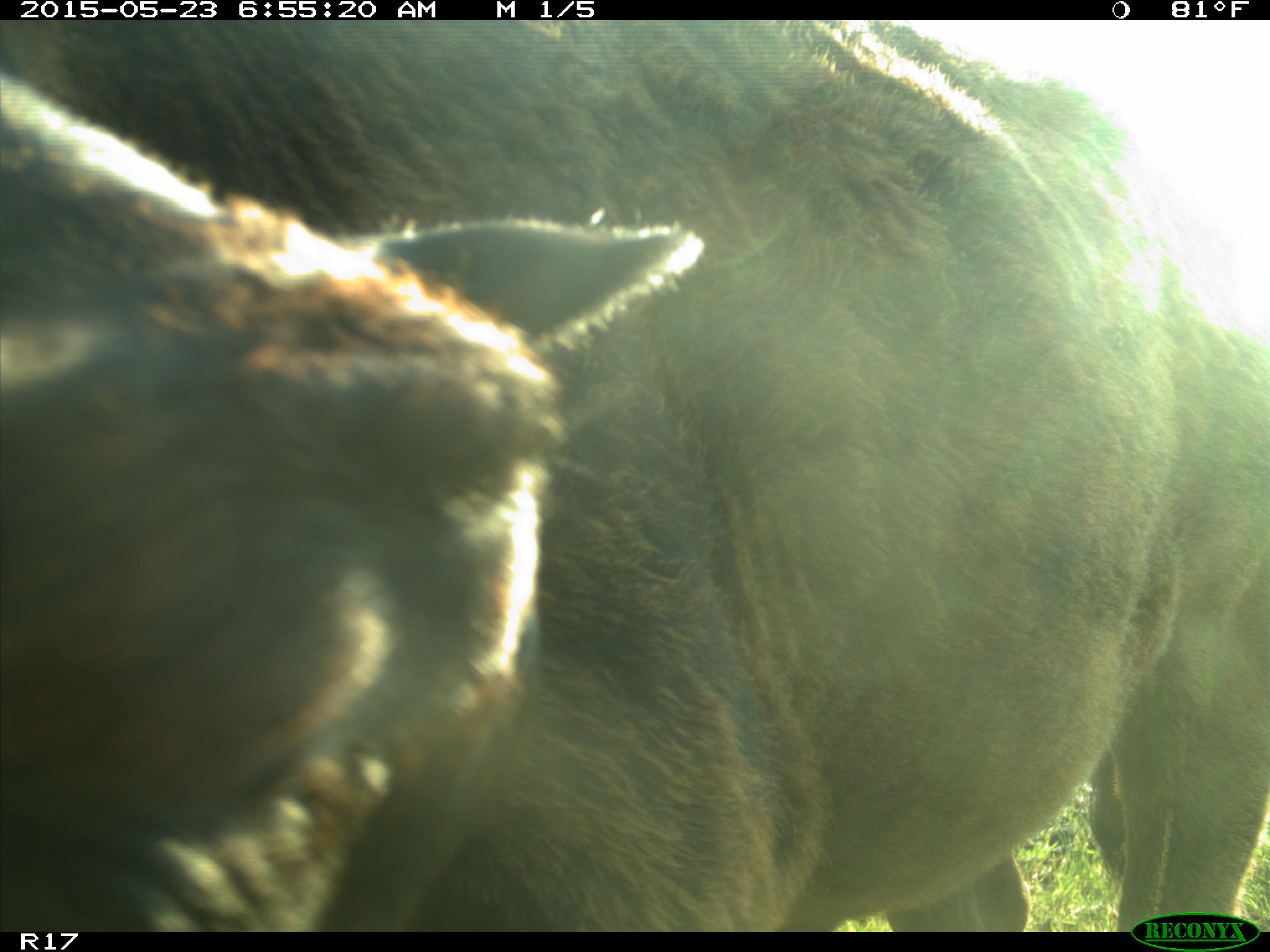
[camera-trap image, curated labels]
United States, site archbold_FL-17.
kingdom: Animalia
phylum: Chordata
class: Mammalia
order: Artiodactyla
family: Bovidae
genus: Bos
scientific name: Bos taurus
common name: domestic cow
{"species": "Bos taurus (domestic cow)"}